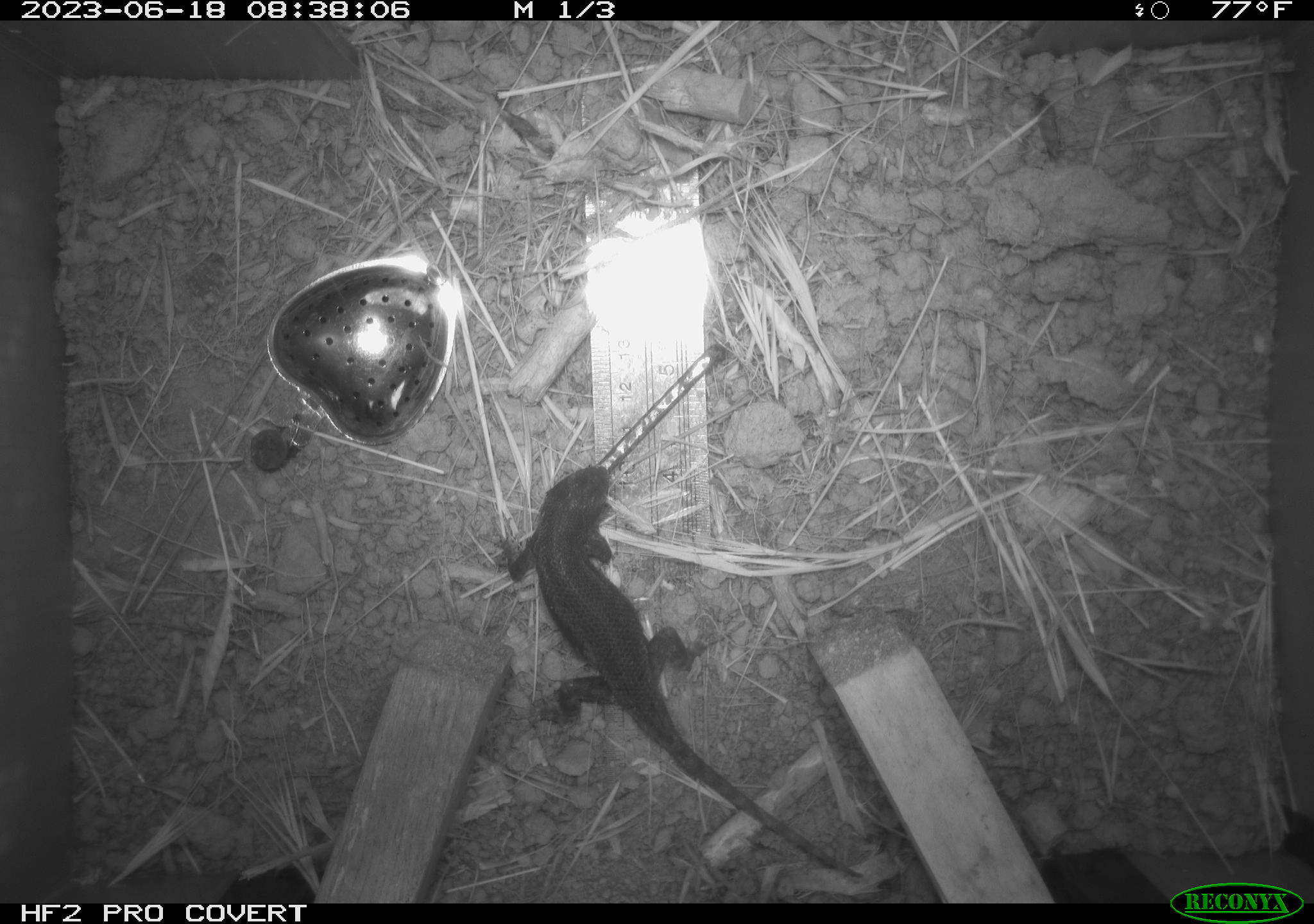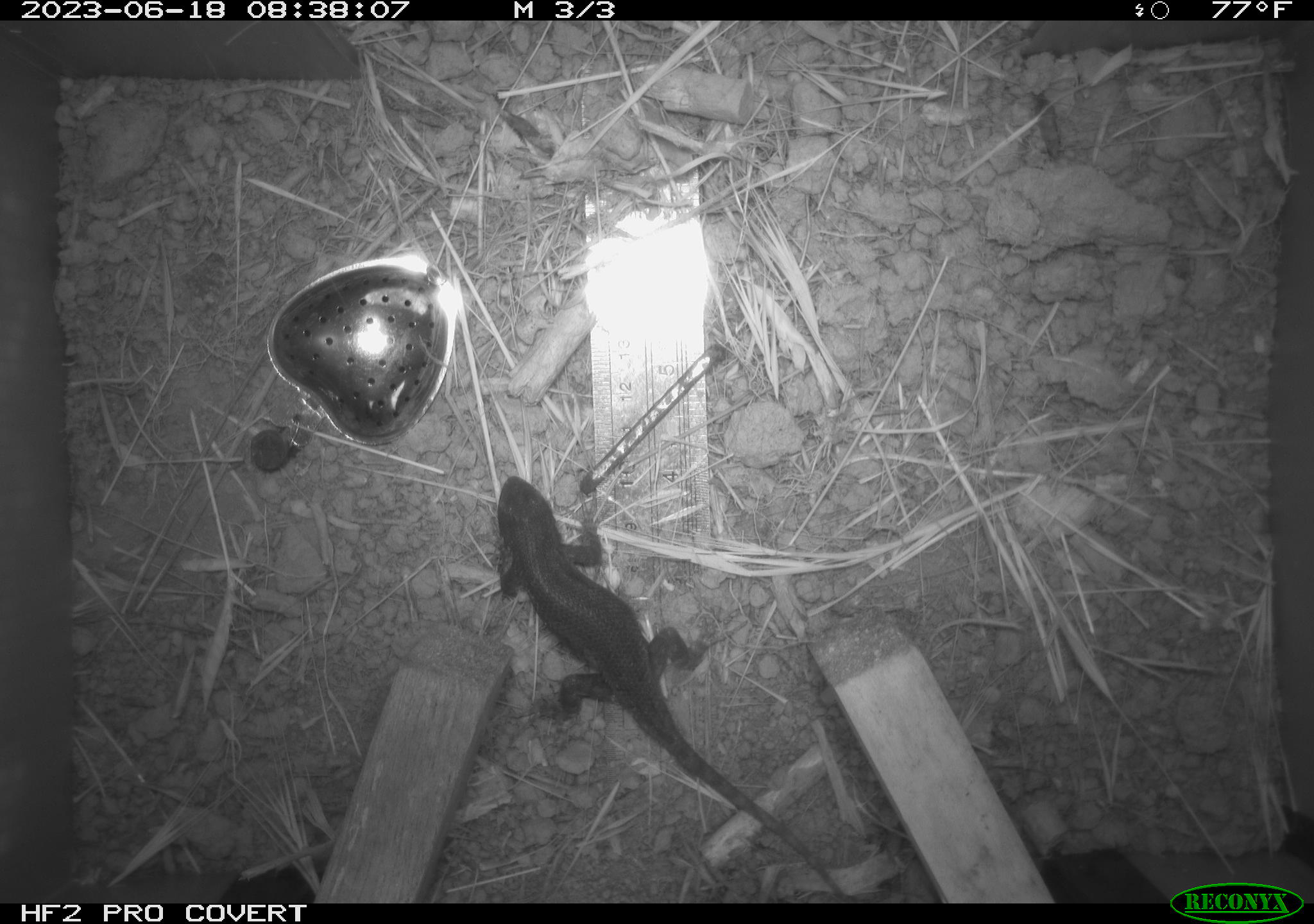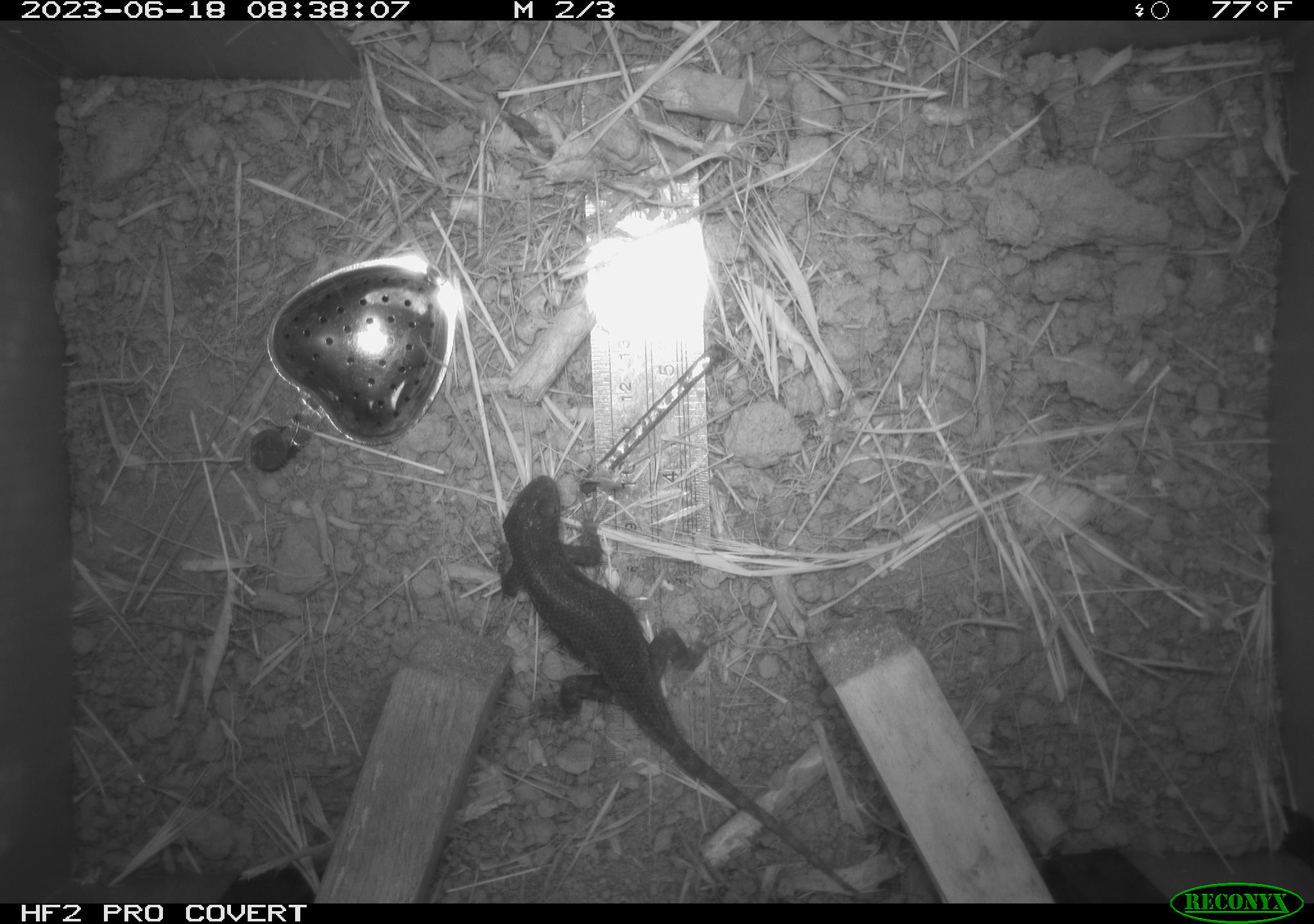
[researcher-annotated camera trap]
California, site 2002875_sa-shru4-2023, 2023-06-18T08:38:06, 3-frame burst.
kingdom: Animalia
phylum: Chordata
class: Reptilia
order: Squamata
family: Phrynosomatidae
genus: Sceloporus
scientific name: Sceloporus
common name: spiny lizards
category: sceloporus species